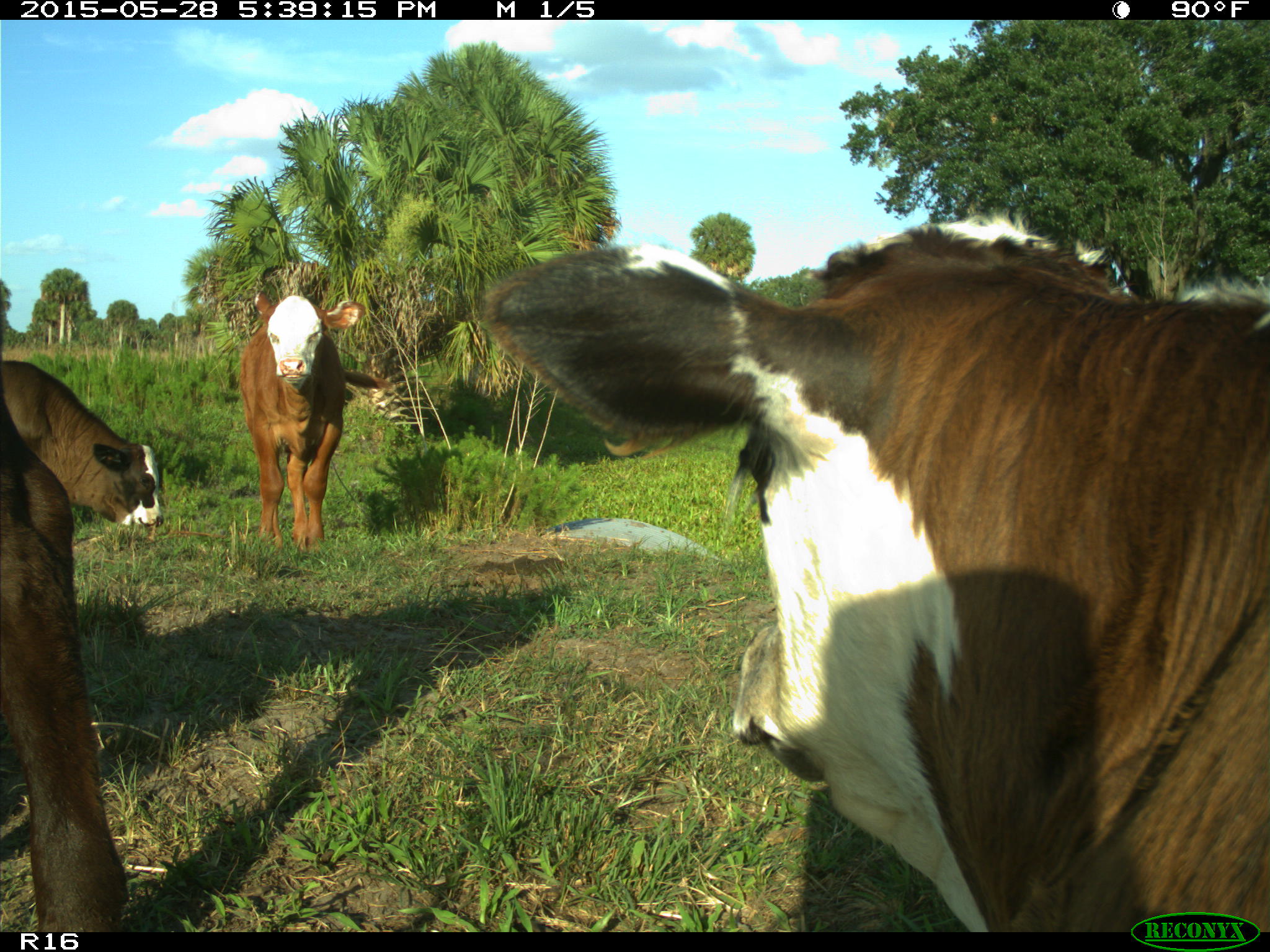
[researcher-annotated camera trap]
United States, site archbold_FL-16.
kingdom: Animalia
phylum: Chordata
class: Mammalia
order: Artiodactyla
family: Bovidae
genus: Bos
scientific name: Bos taurus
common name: domestic cow